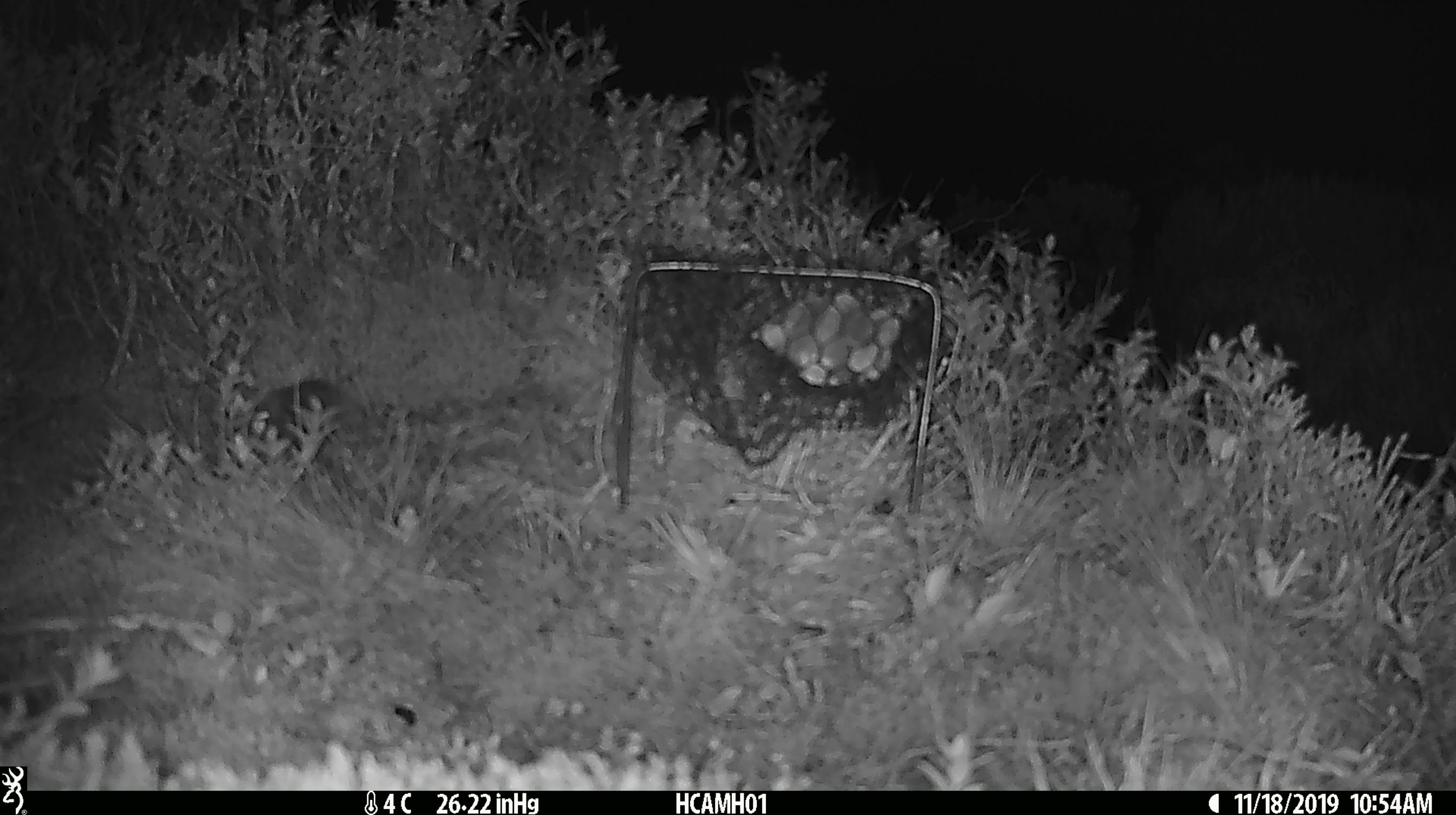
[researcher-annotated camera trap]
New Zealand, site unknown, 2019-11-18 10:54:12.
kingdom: Animalia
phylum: Chordata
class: Mammalia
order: Rodentia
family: Muridae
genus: Mus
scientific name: Mus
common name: mouse